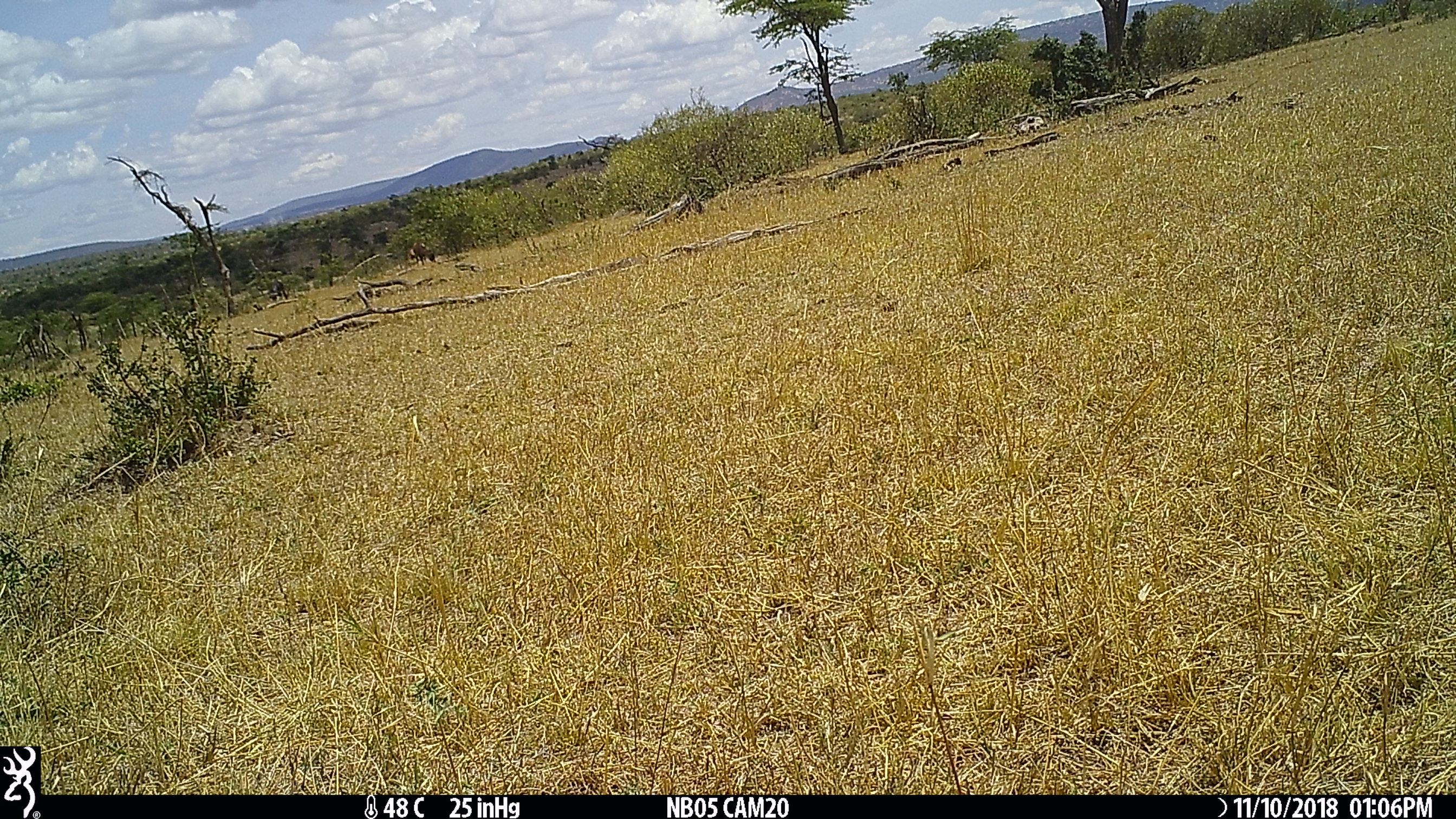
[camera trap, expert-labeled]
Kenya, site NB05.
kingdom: Animalia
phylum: Chordata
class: Mammalia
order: Artiodactyla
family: Bovidae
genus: Connochaetes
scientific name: Connochaetes taurinus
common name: blue wildebeest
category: wildebeest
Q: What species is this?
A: Wildebeest (blue wildebeest) (Connochaetes taurinus).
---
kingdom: Animalia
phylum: Chordata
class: Mammalia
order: Artiodactyla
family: Bovidae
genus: Damaliscus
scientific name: Damaliscus lunatus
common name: topi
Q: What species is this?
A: Topi (Damaliscus lunatus).